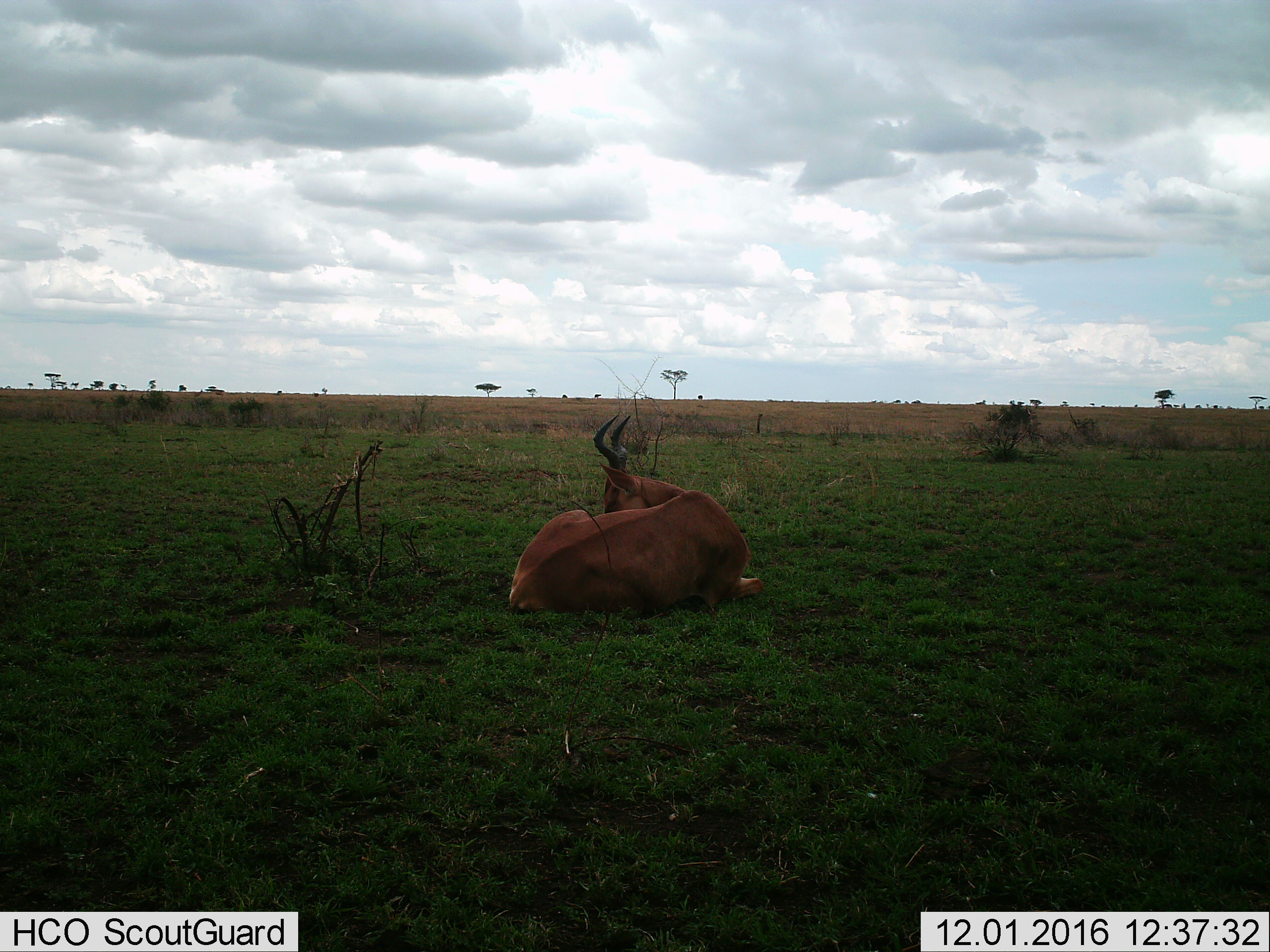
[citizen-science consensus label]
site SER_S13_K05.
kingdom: Animalia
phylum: Chordata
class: Mammalia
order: Artiodactyla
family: Bovidae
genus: Alcelaphus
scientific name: Alcelaphus buselaphus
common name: hartebeest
Hartebeest (Alcelaphus buselaphus), count 1. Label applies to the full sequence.